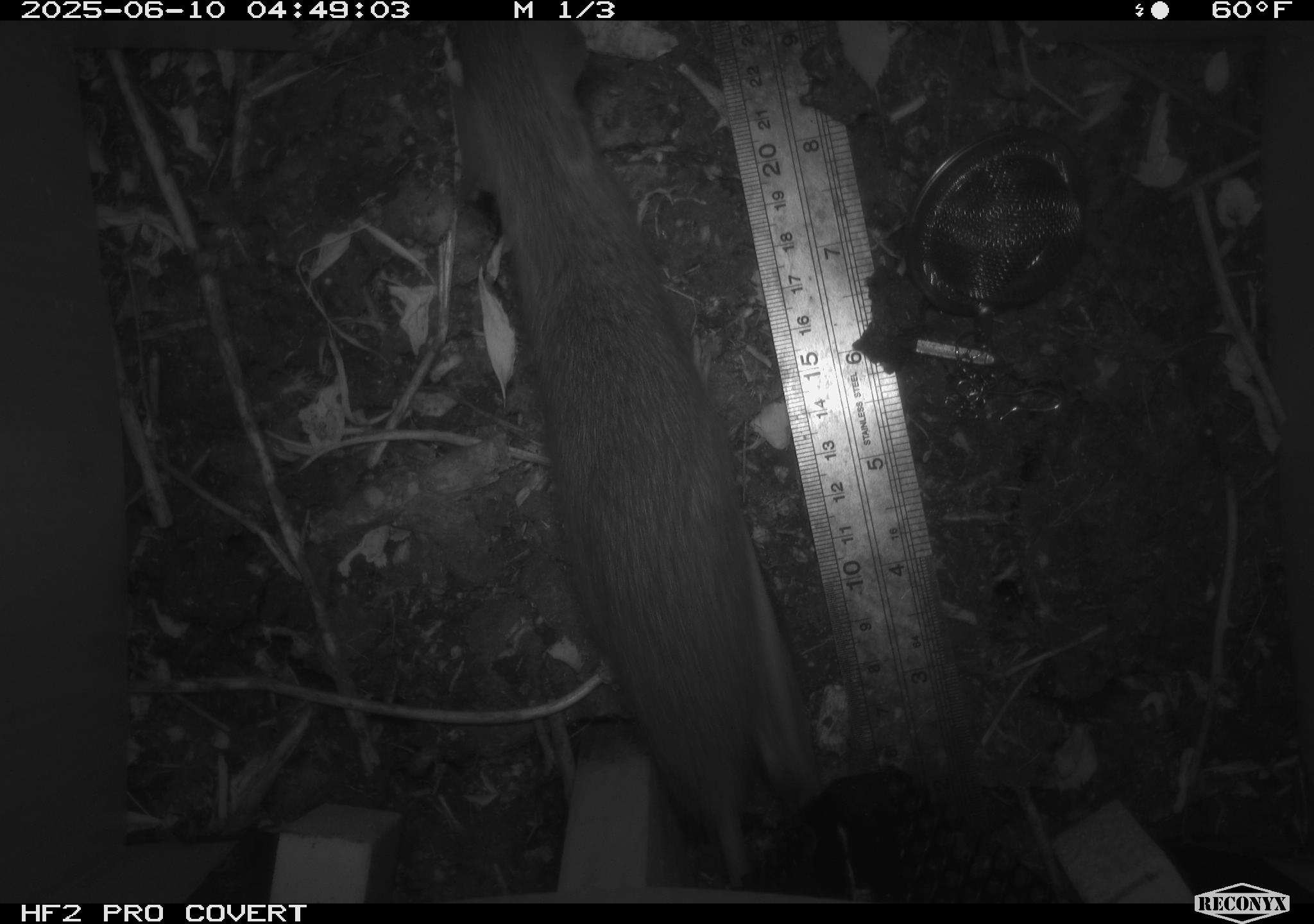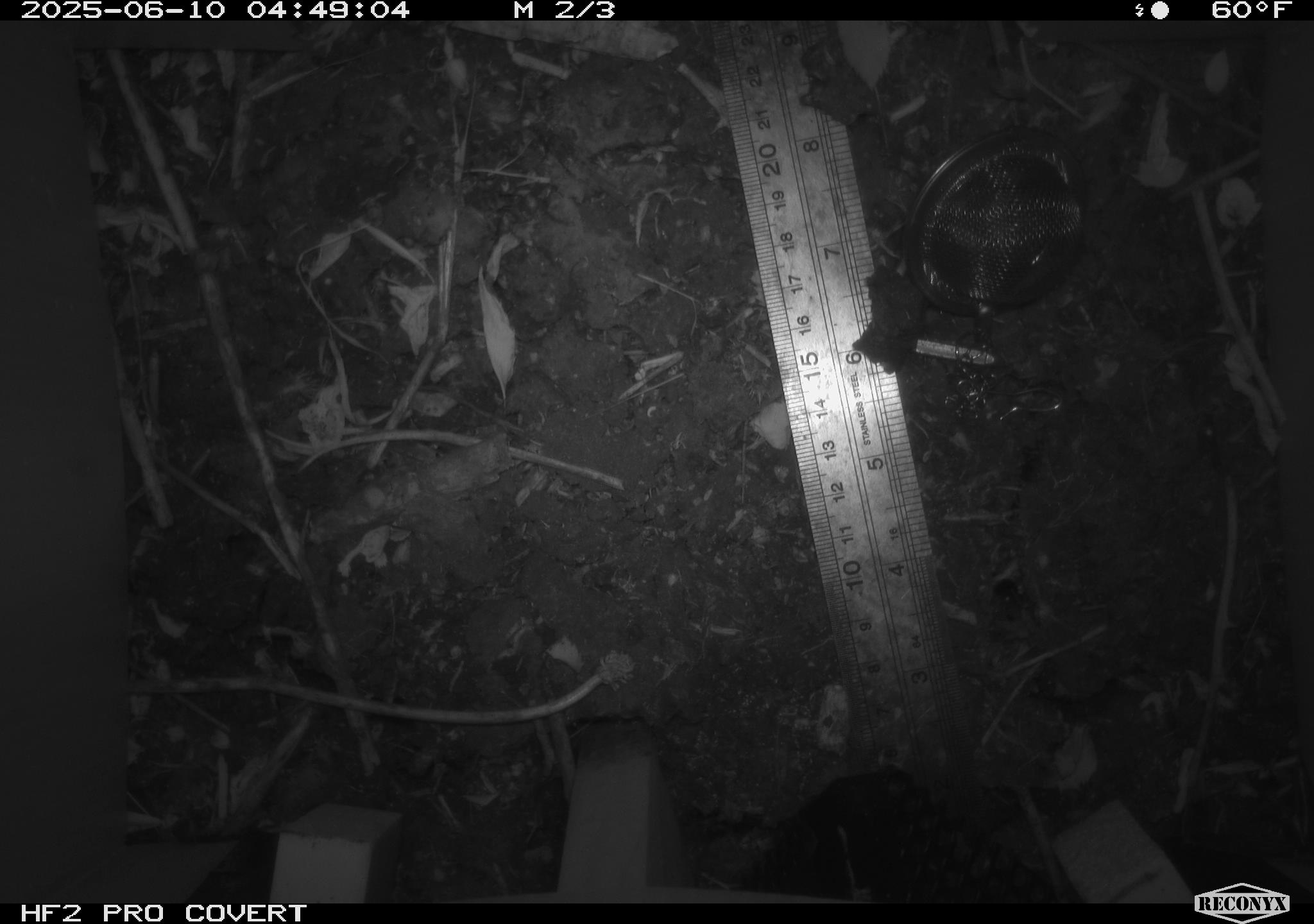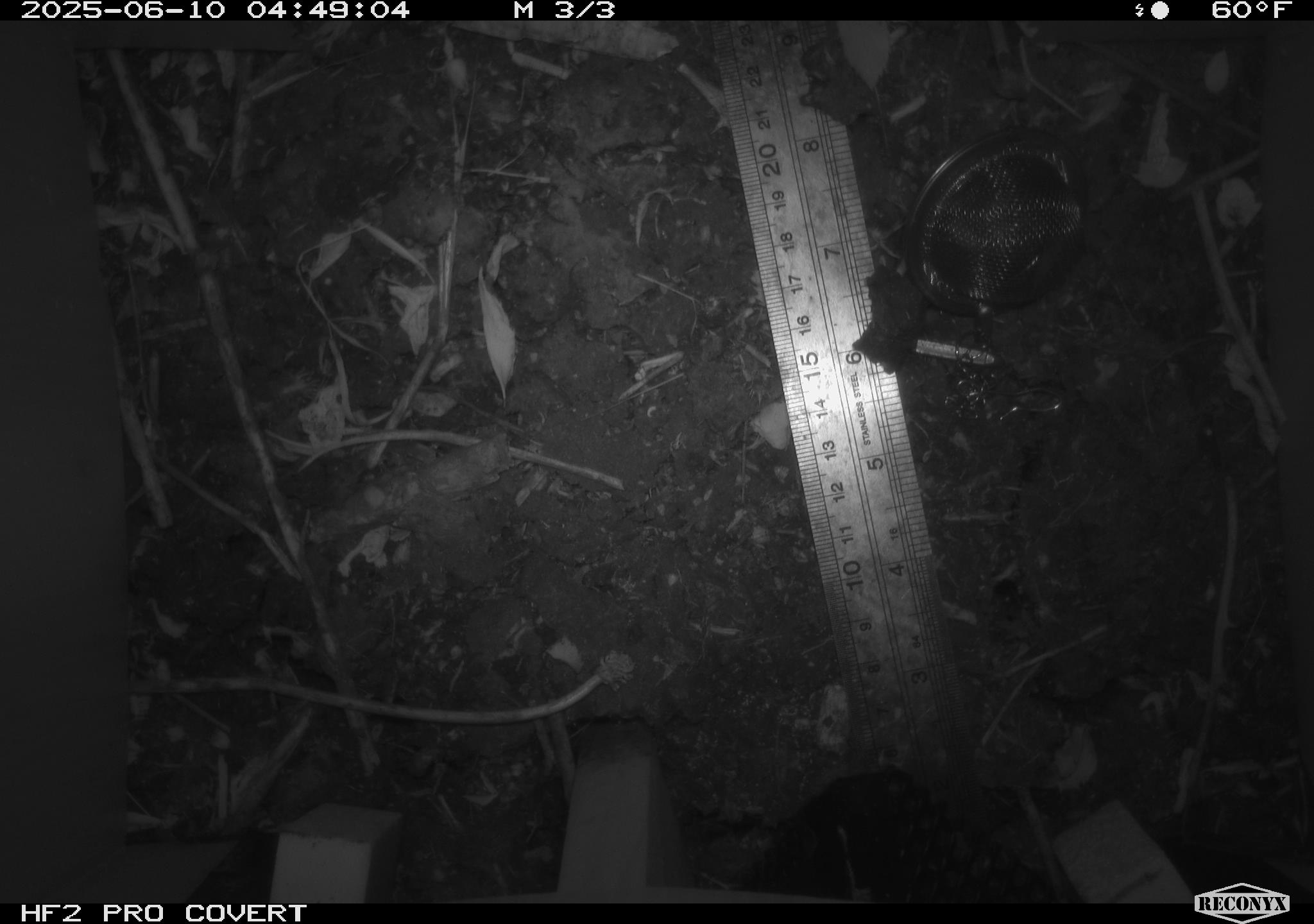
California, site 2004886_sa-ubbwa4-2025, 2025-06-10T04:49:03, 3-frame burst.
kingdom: Animalia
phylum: Chordata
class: Mammalia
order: Rodentia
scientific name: Rodentia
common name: rodent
Rodent (Rodentia).